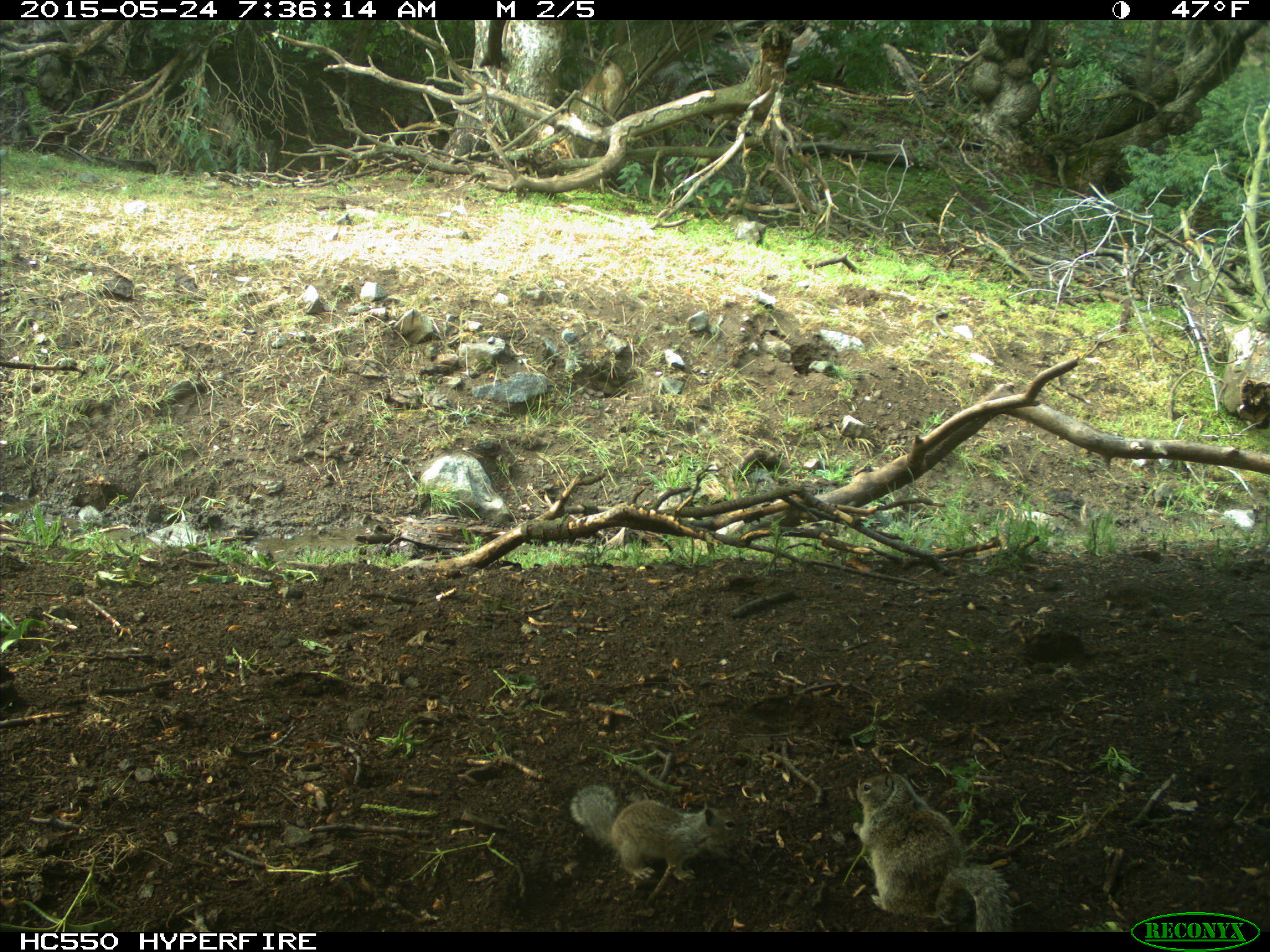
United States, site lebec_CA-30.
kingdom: Animalia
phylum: Chordata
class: Mammalia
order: Rodentia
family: Sciuridae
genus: Otospermophilus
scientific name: Otospermophilus beecheyi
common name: california ground squirrel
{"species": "Otospermophilus beecheyi (california ground squirrel)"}